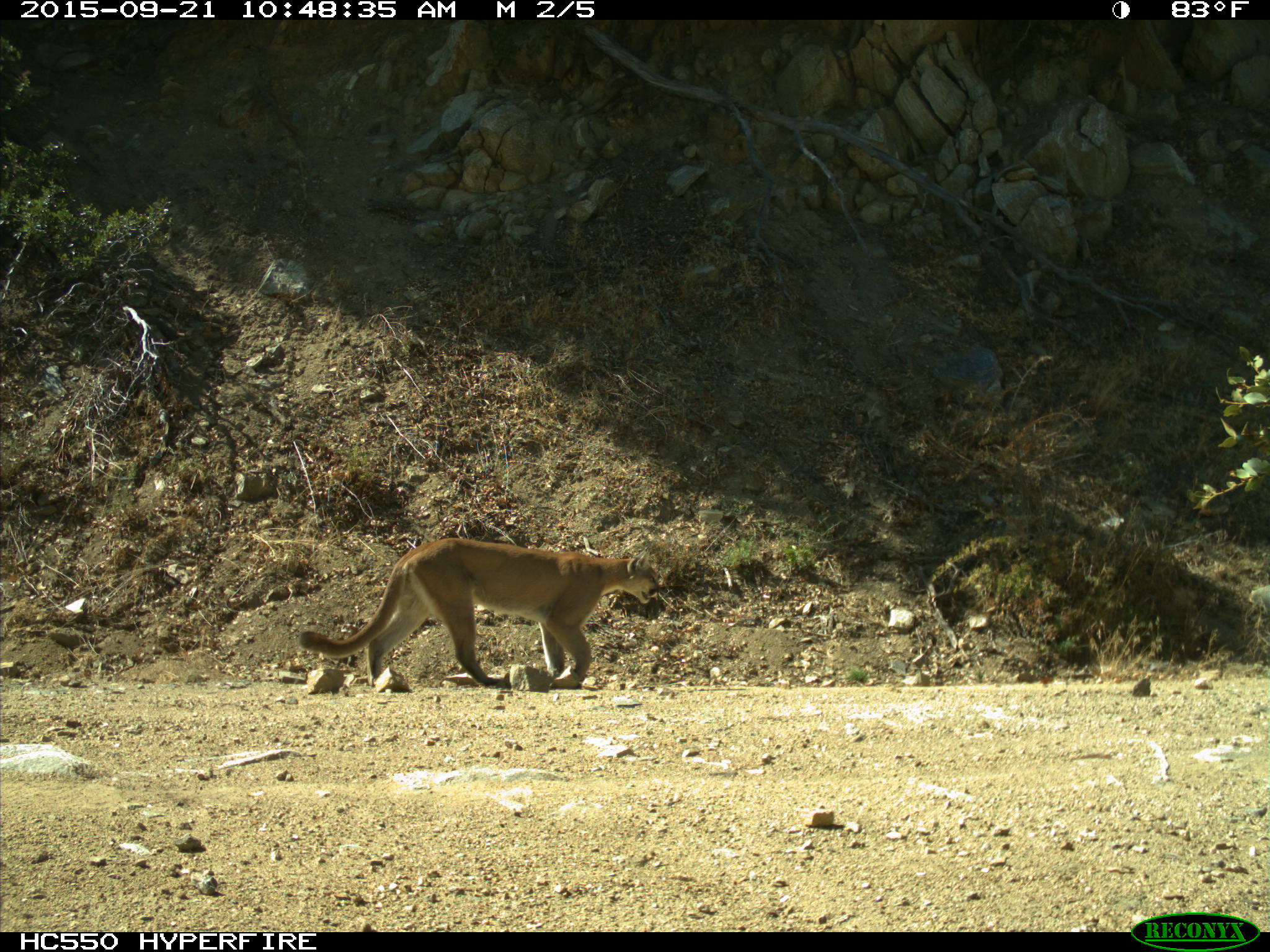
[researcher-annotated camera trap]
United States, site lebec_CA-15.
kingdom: Animalia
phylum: Chordata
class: Mammalia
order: Carnivora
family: Felidae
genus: Puma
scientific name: Puma concolor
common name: mountain lion